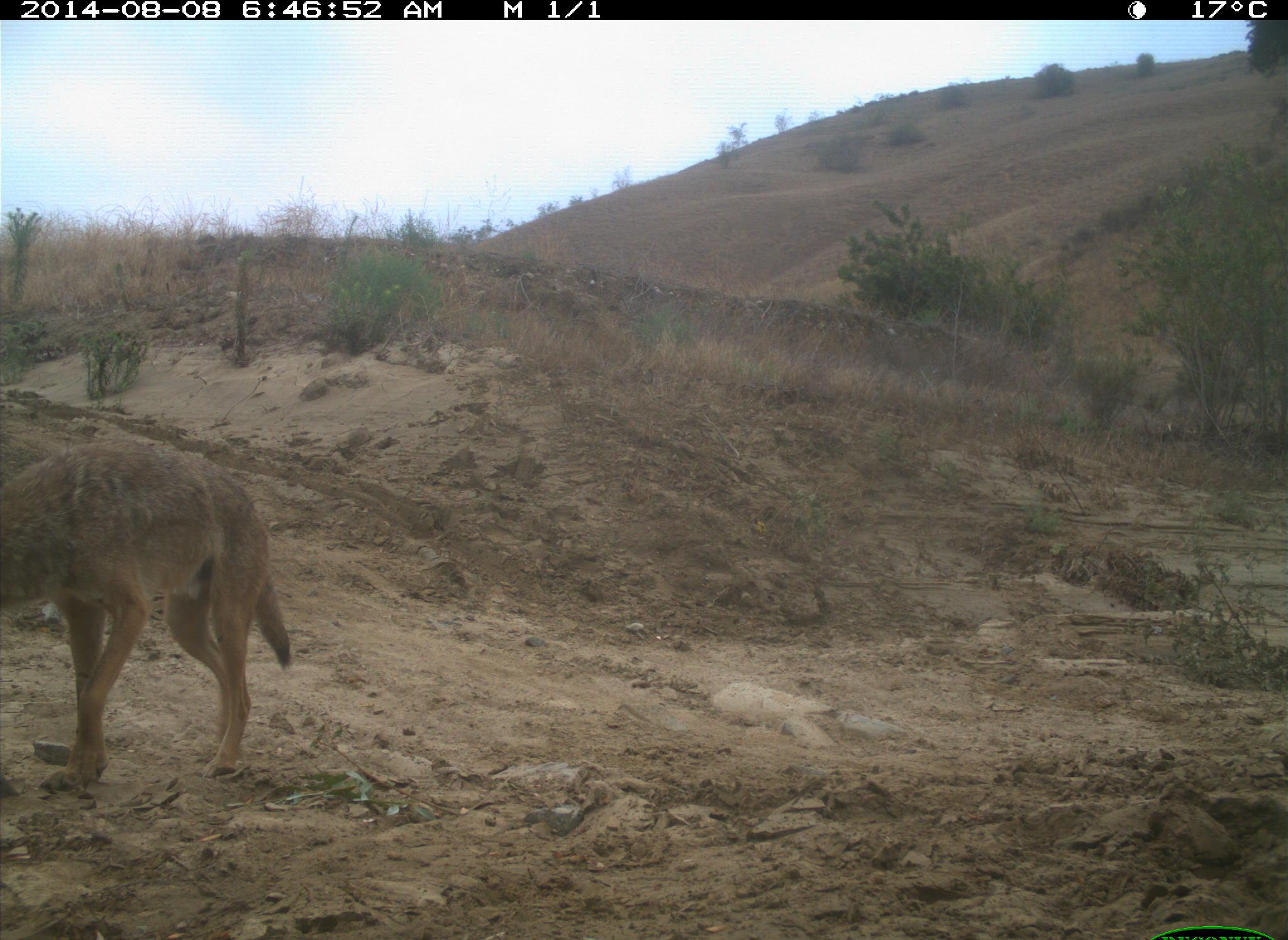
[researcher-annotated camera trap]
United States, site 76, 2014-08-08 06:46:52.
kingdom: Animalia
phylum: Chordata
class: Mammalia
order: Carnivora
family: Canidae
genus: Canis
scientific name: Canis latrans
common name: coyote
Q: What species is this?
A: Coyote (Canis latrans).